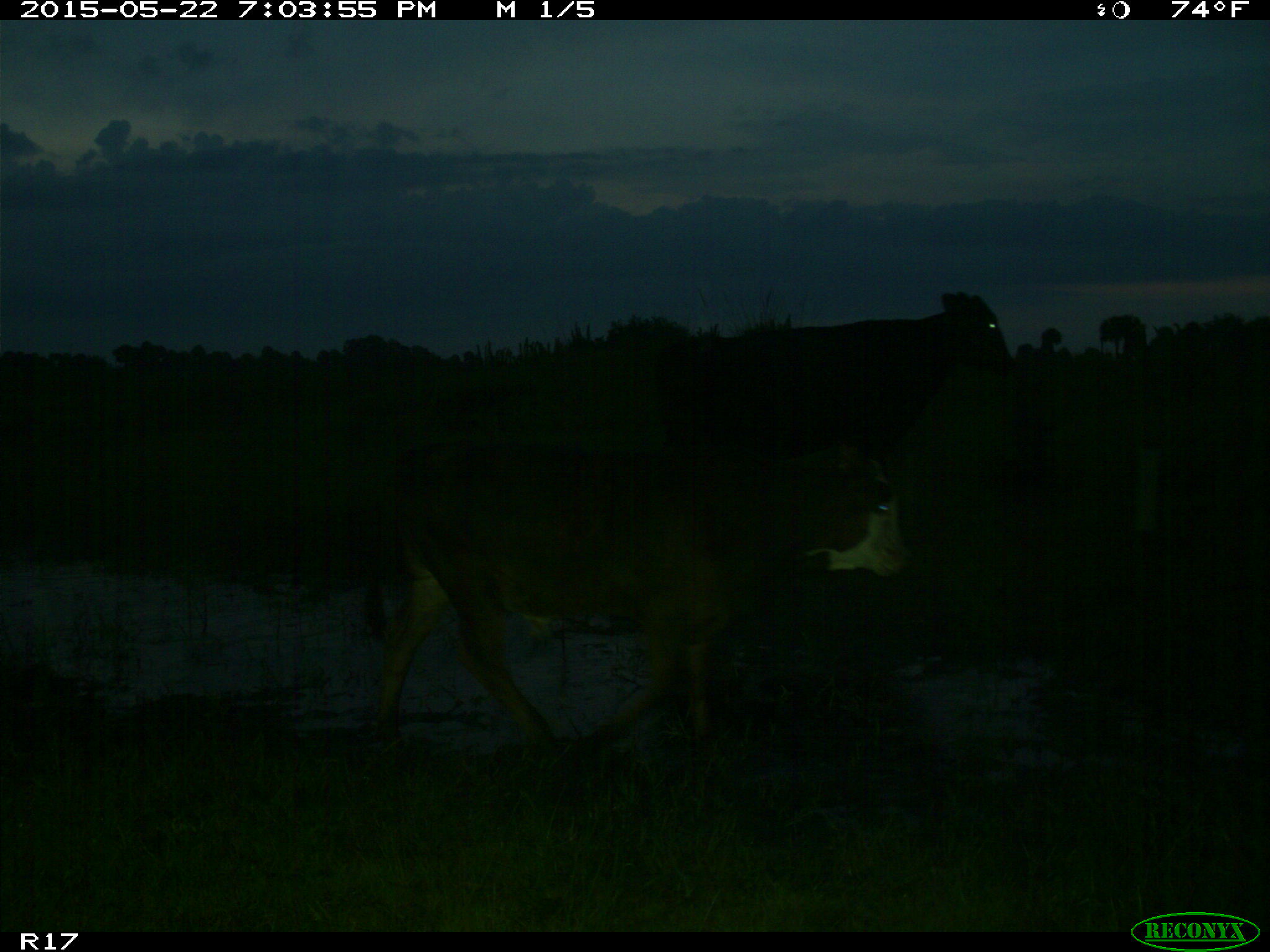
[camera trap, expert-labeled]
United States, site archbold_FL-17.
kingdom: Animalia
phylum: Chordata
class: Mammalia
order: Artiodactyla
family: Bovidae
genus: Bos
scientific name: Bos taurus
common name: domestic cow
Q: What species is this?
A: Bos taurus (domestic cow).